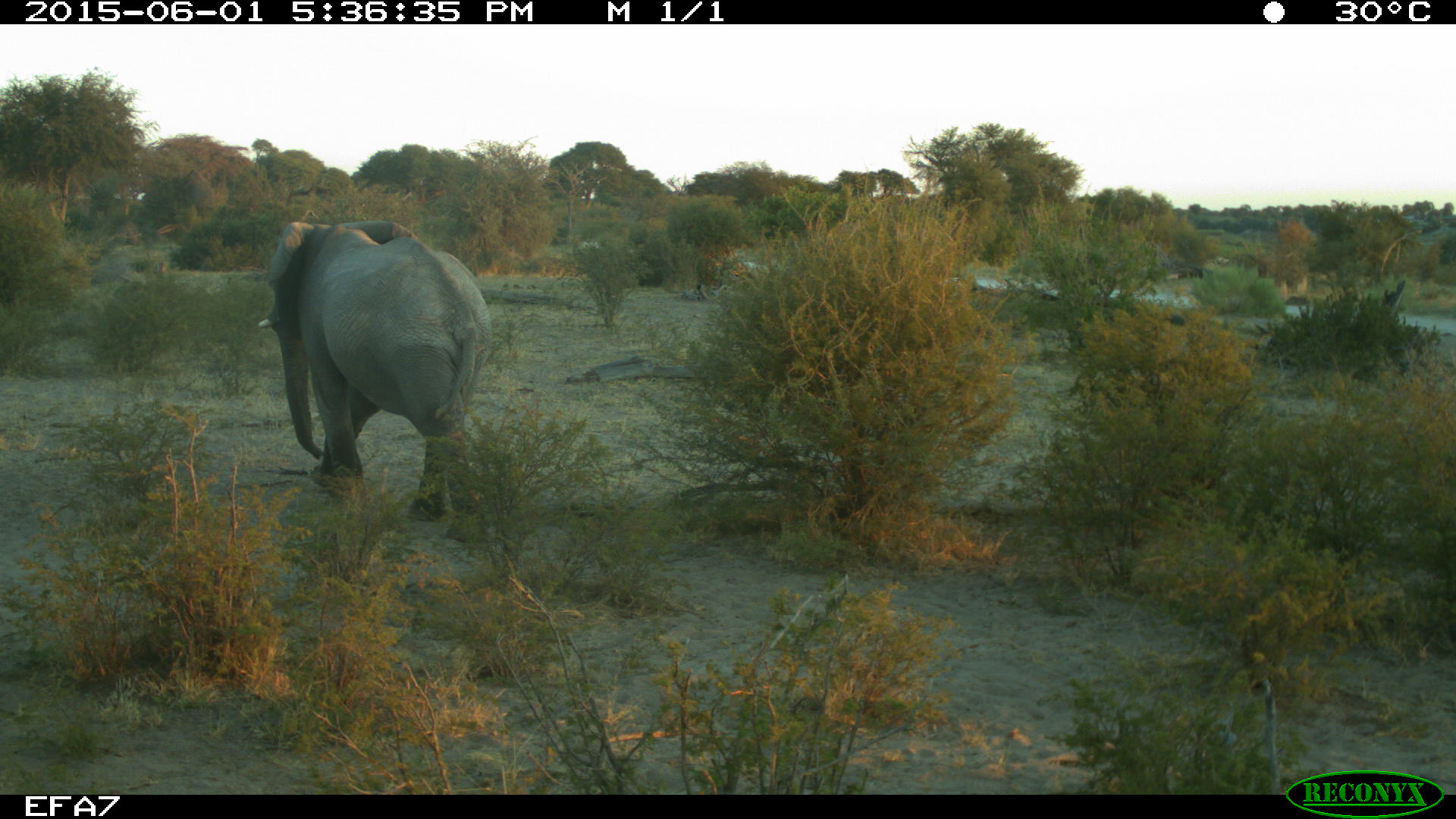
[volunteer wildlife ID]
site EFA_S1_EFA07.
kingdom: Animalia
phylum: Chordata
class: Mammalia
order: Proboscidea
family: Elephantidae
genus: Loxodonta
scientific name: Loxodonta africana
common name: african bush elephant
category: elephant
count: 1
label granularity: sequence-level